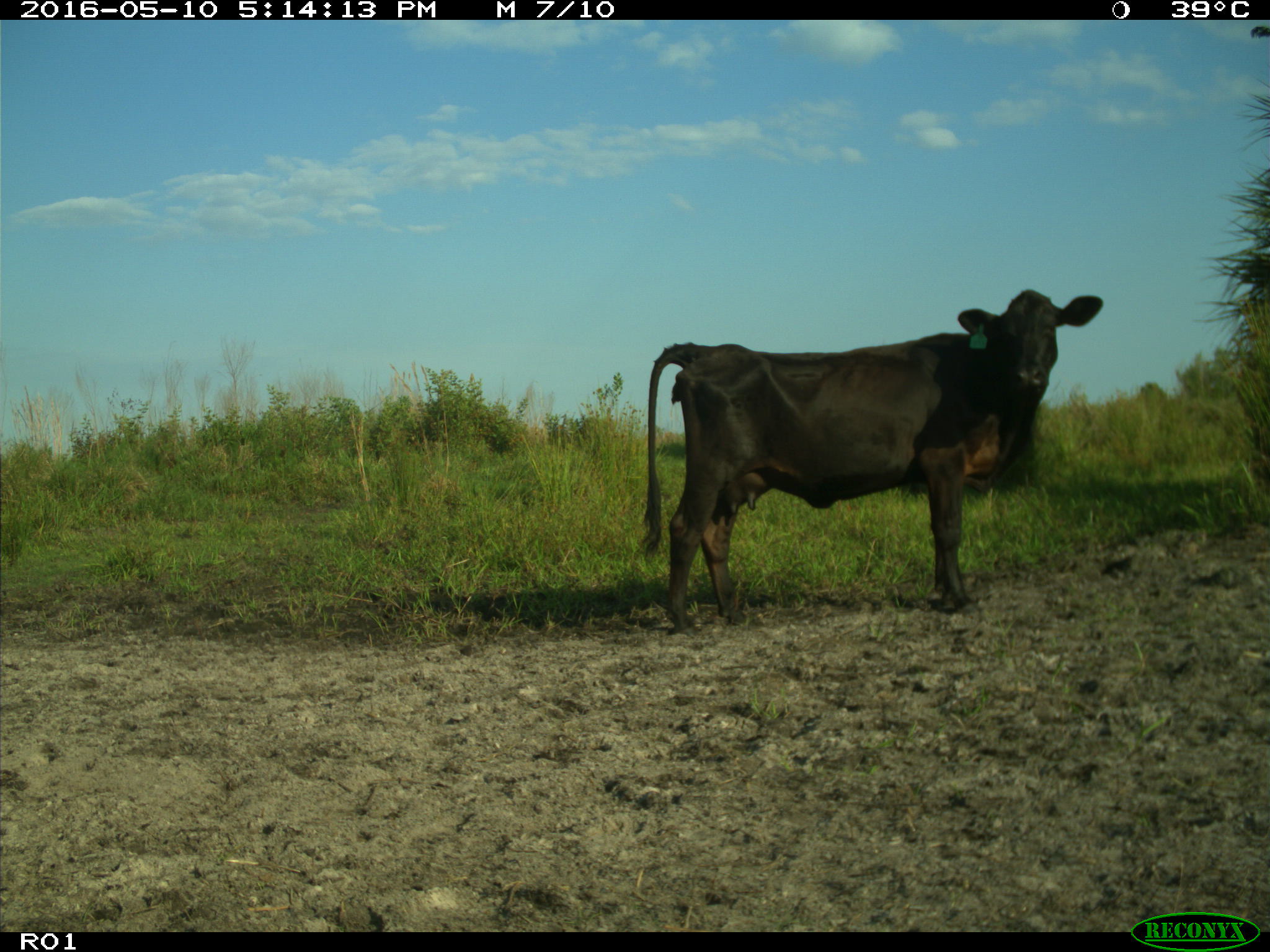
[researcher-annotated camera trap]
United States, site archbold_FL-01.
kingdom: Animalia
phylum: Chordata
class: Mammalia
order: Artiodactyla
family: Bovidae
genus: Bos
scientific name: Bos taurus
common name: domestic cow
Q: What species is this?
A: Bos taurus (domestic cow).